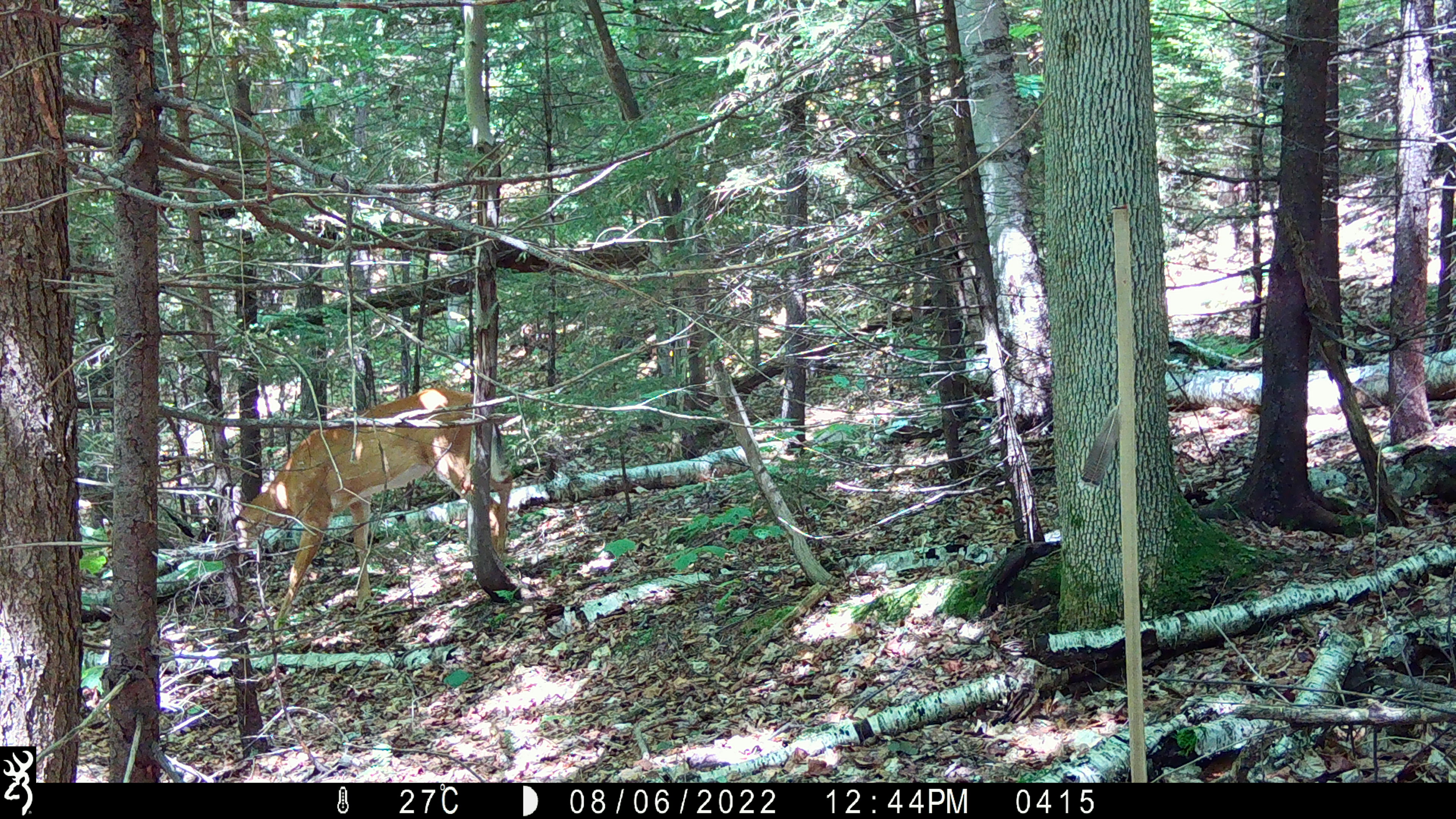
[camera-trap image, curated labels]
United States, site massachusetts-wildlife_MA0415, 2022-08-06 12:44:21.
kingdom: Animalia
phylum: Chordata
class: Mammalia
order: Artiodactyla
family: Cervidae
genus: Odocoileus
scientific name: Odocoileus virginianus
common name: white-tailed deer